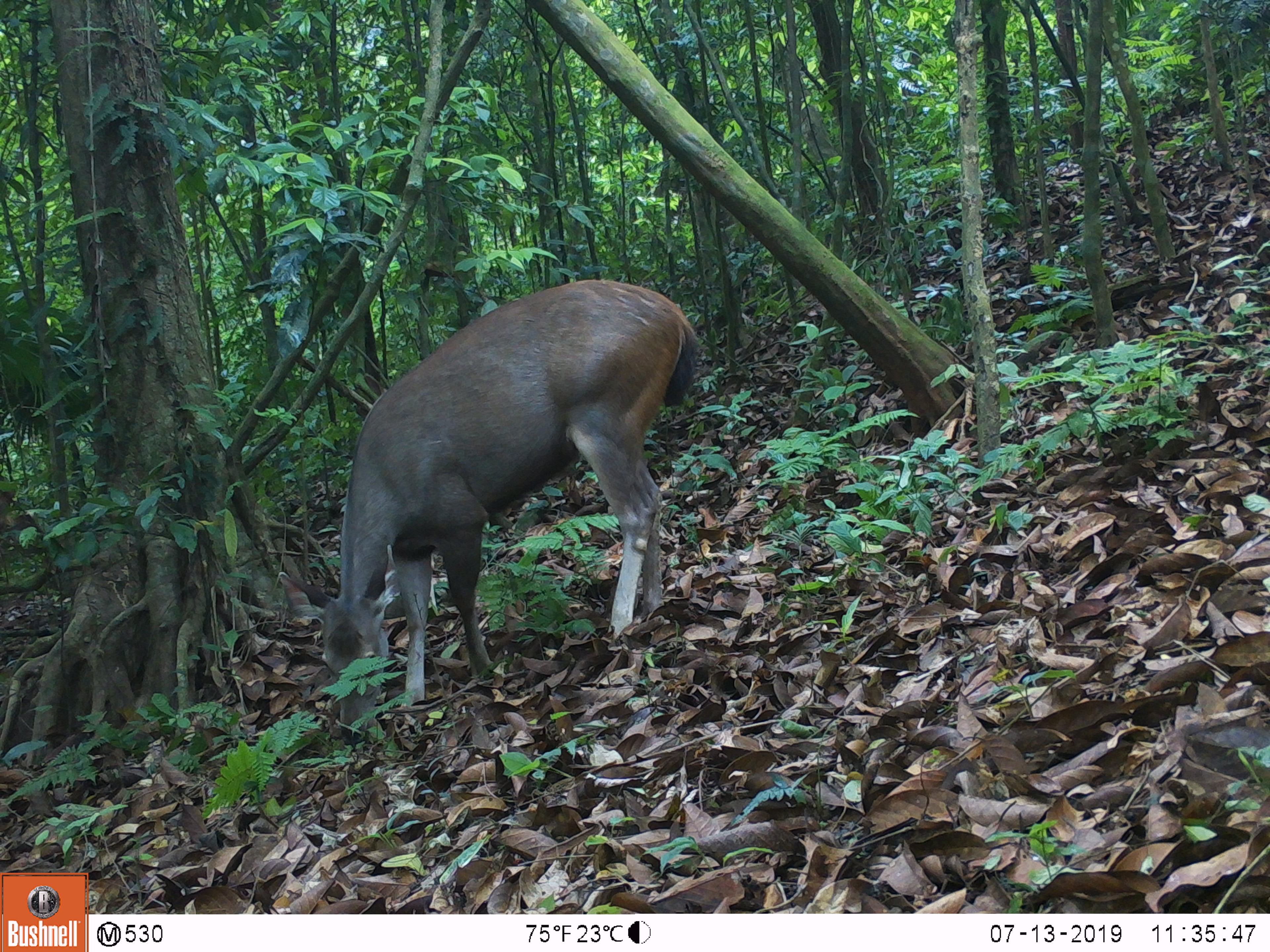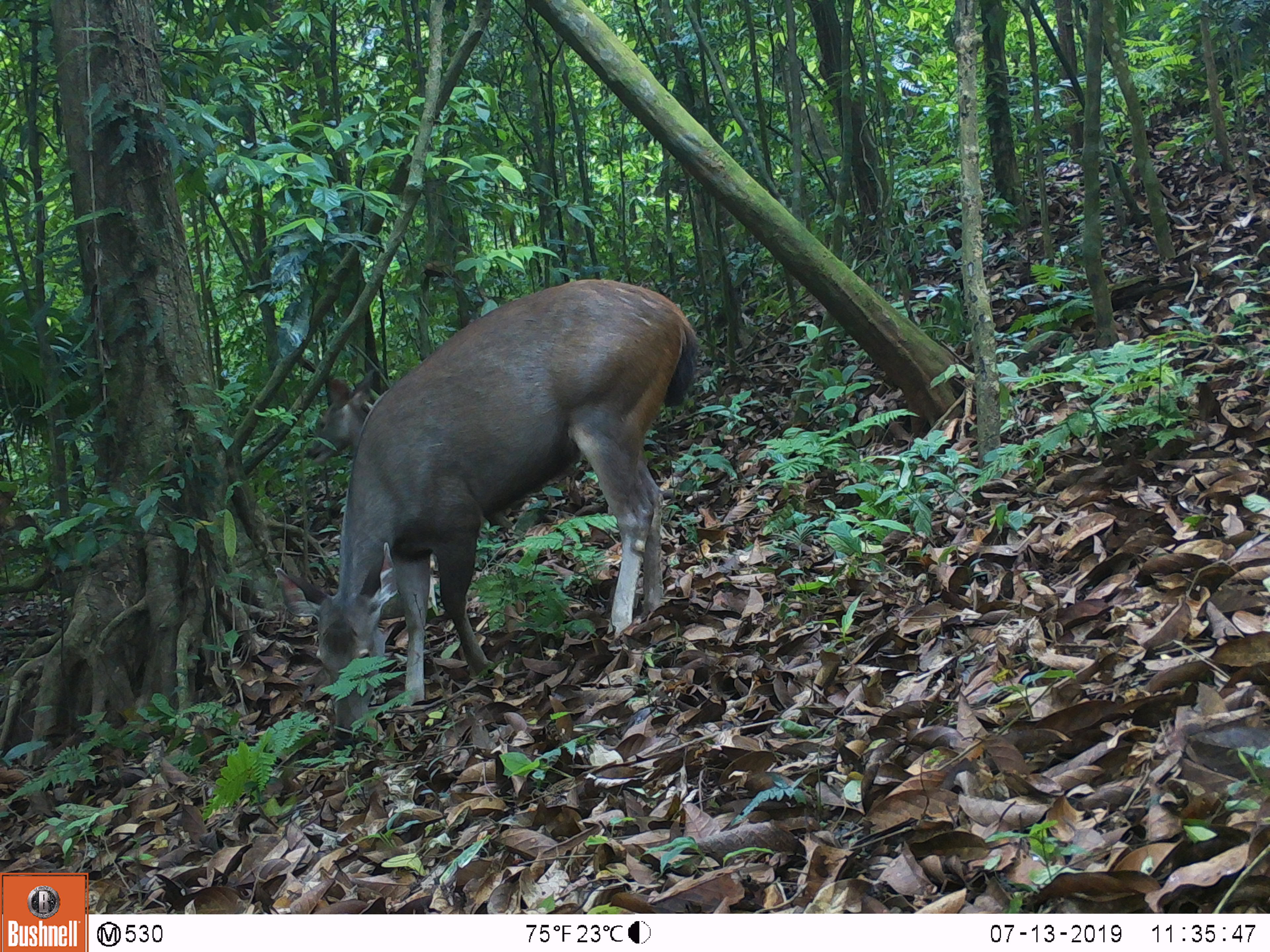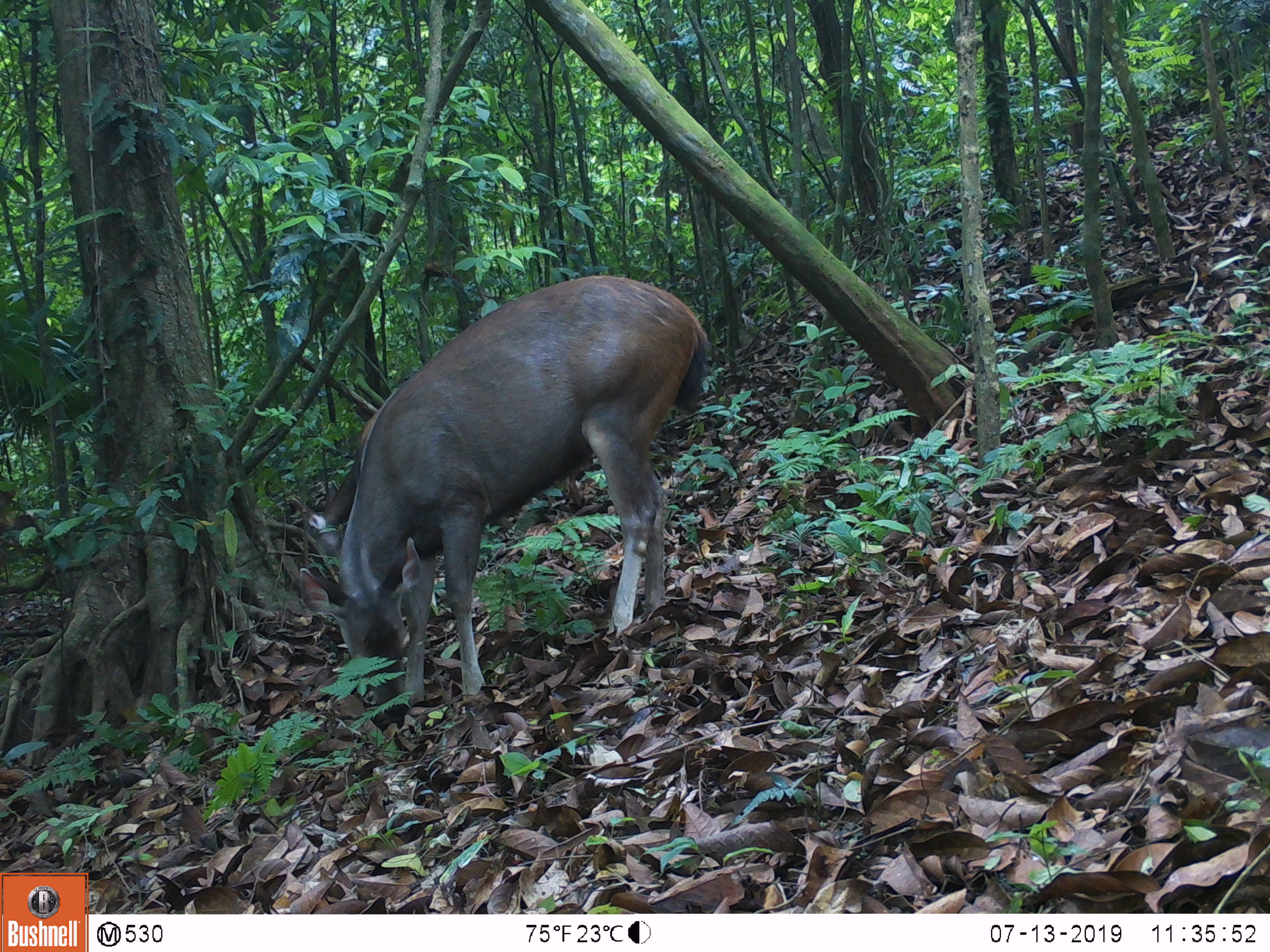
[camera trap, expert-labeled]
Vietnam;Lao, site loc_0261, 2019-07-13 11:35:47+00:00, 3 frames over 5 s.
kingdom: Animalia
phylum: Chordata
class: Mammalia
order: Artiodactyla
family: Cervidae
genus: Rusa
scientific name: Rusa unicolor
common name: sambar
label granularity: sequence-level